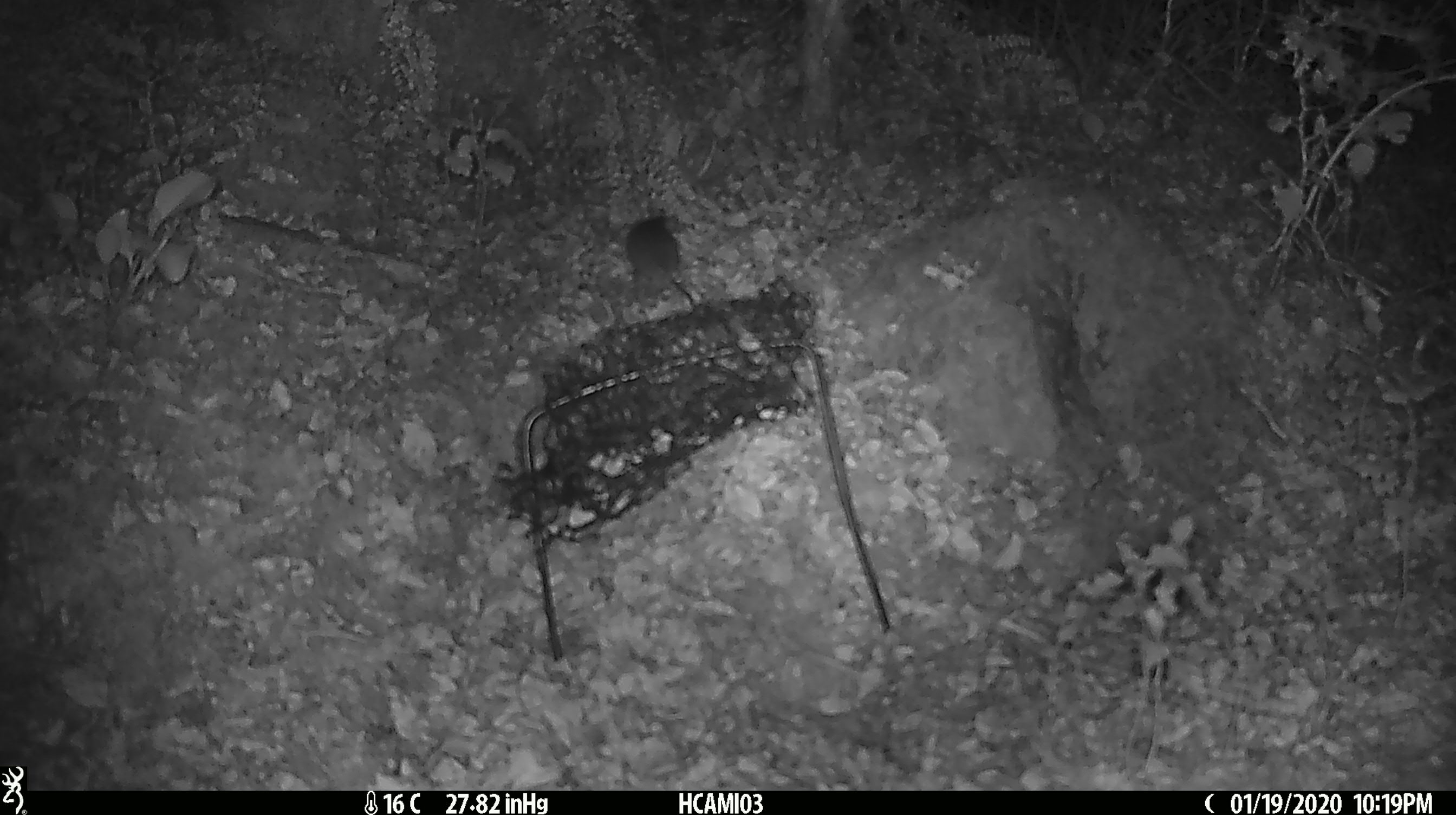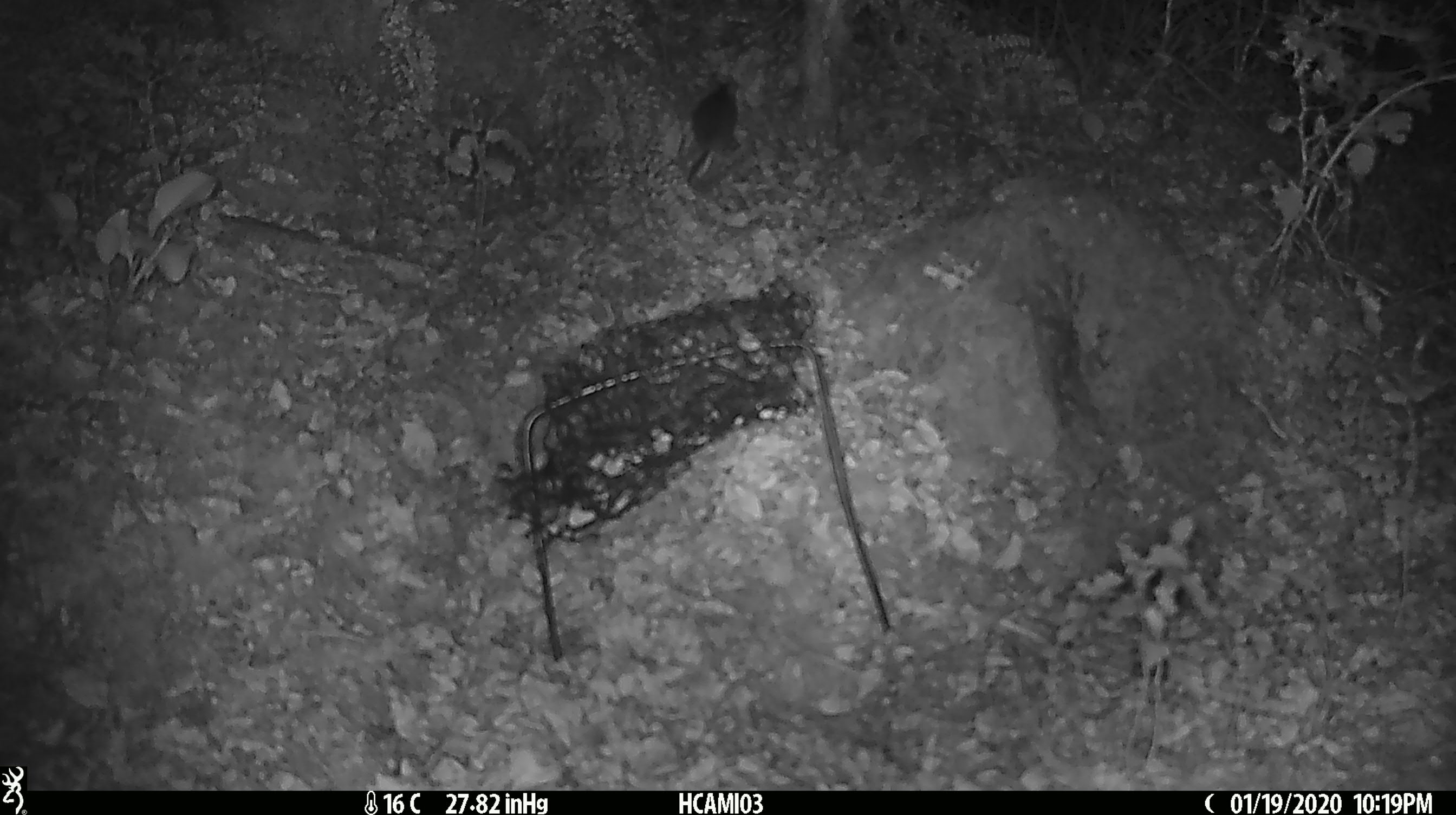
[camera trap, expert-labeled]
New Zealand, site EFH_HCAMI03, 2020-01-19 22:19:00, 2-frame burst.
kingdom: Animalia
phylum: Chordata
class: Mammalia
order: Rodentia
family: Muridae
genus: Mus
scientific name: Mus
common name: mouse